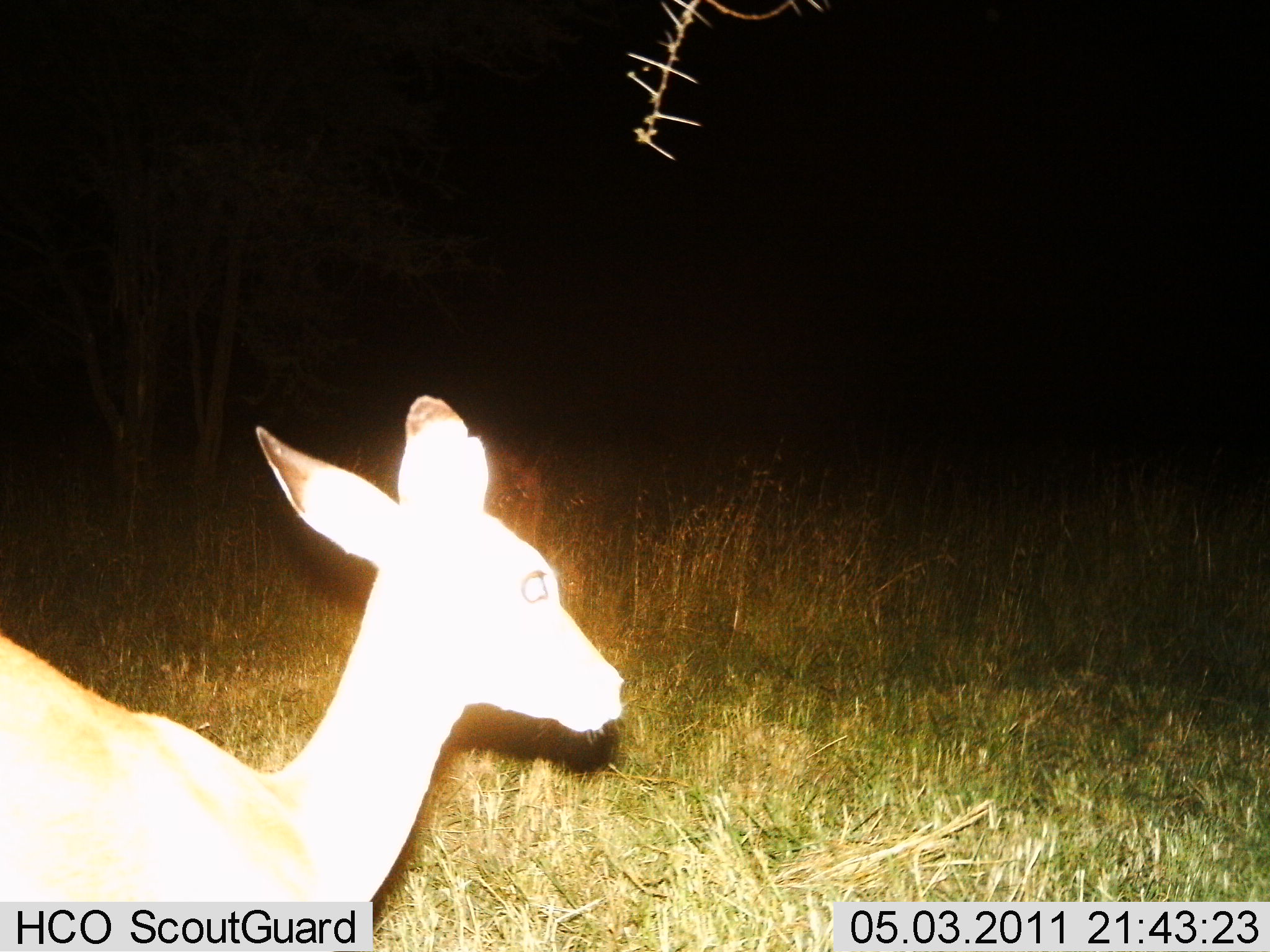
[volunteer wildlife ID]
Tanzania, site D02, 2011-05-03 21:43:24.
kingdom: Animalia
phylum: Chordata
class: Mammalia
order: Artiodactyla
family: Bovidae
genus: Redunca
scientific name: Redunca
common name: reedbuck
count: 1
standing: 70%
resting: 10%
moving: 20%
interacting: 0%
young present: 0%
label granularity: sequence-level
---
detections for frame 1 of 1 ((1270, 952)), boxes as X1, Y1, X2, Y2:
animal: 0, 392, 627, 950